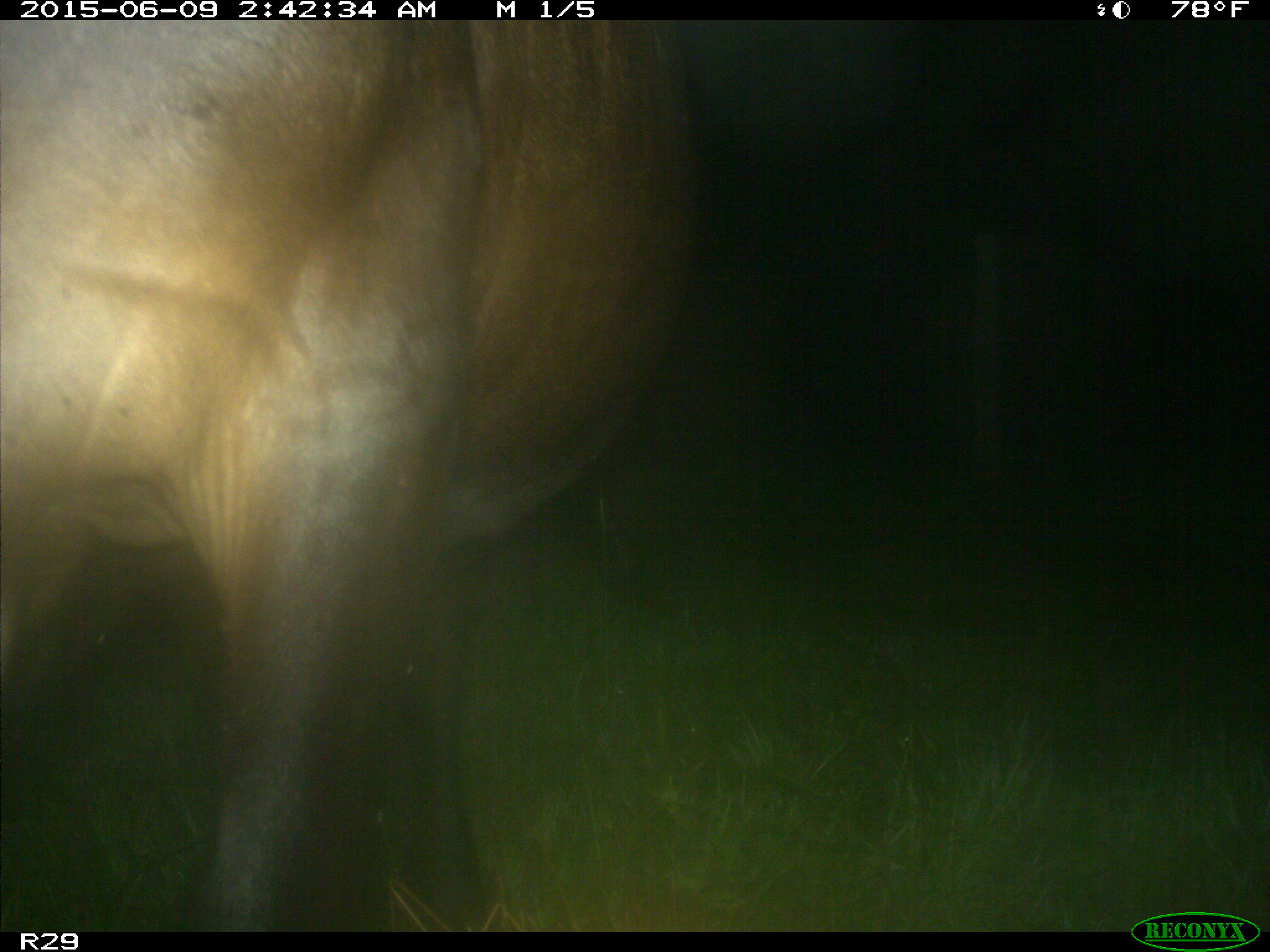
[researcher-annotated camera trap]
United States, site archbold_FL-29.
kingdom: Animalia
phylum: Chordata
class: Mammalia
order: Artiodactyla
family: Bovidae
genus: Bos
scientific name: Bos taurus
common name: domestic cow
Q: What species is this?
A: Bos taurus (domestic cow).